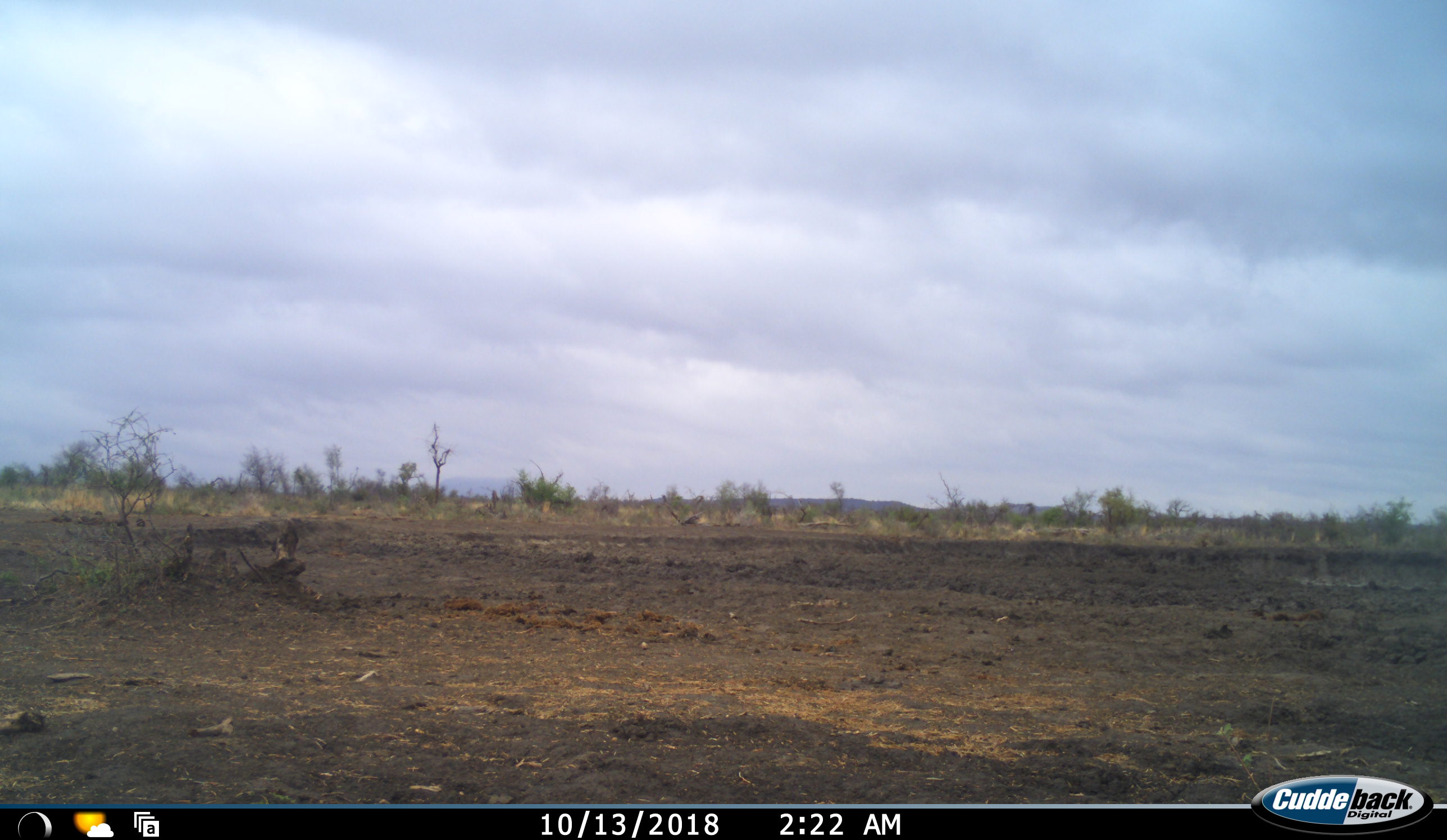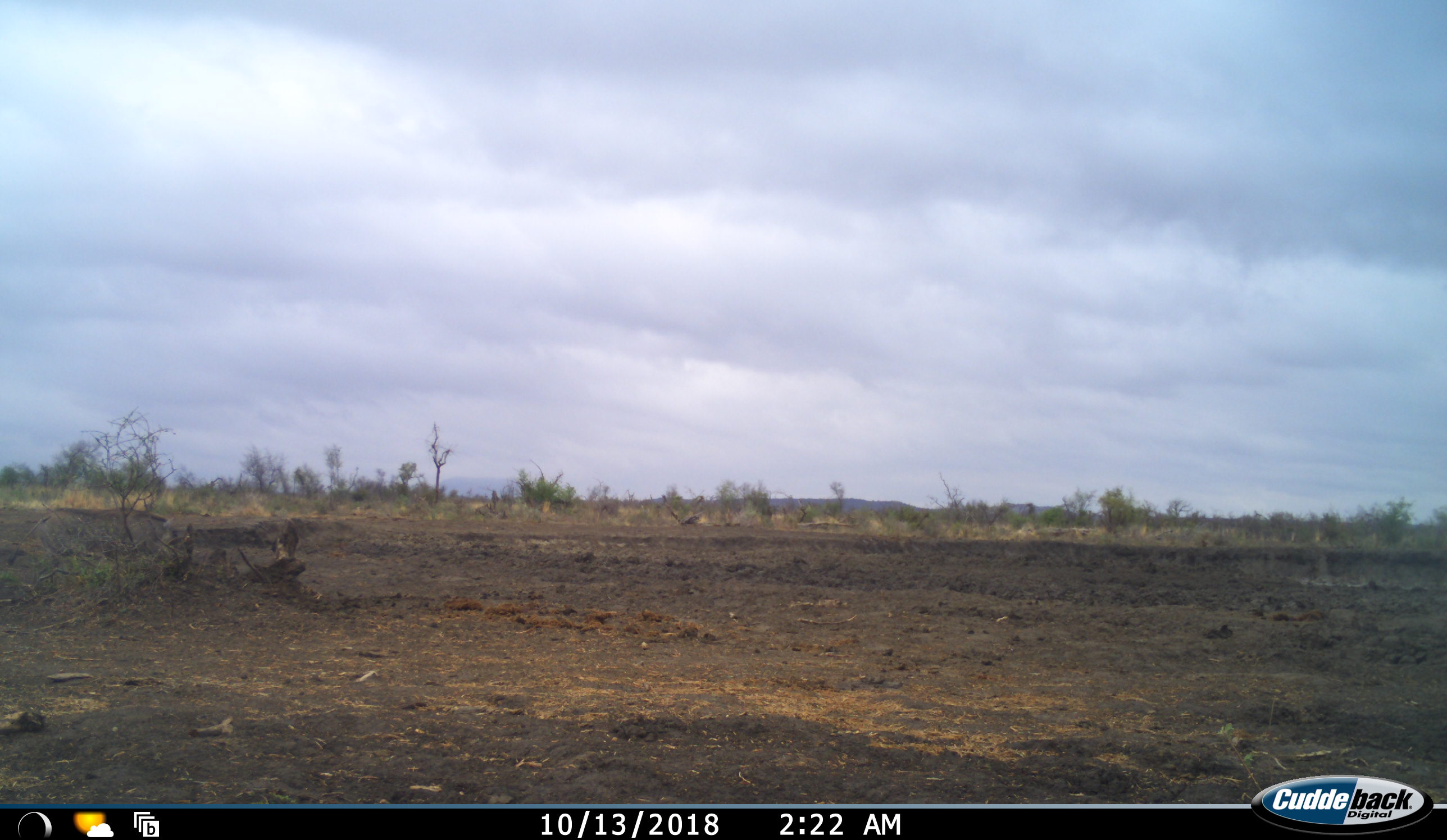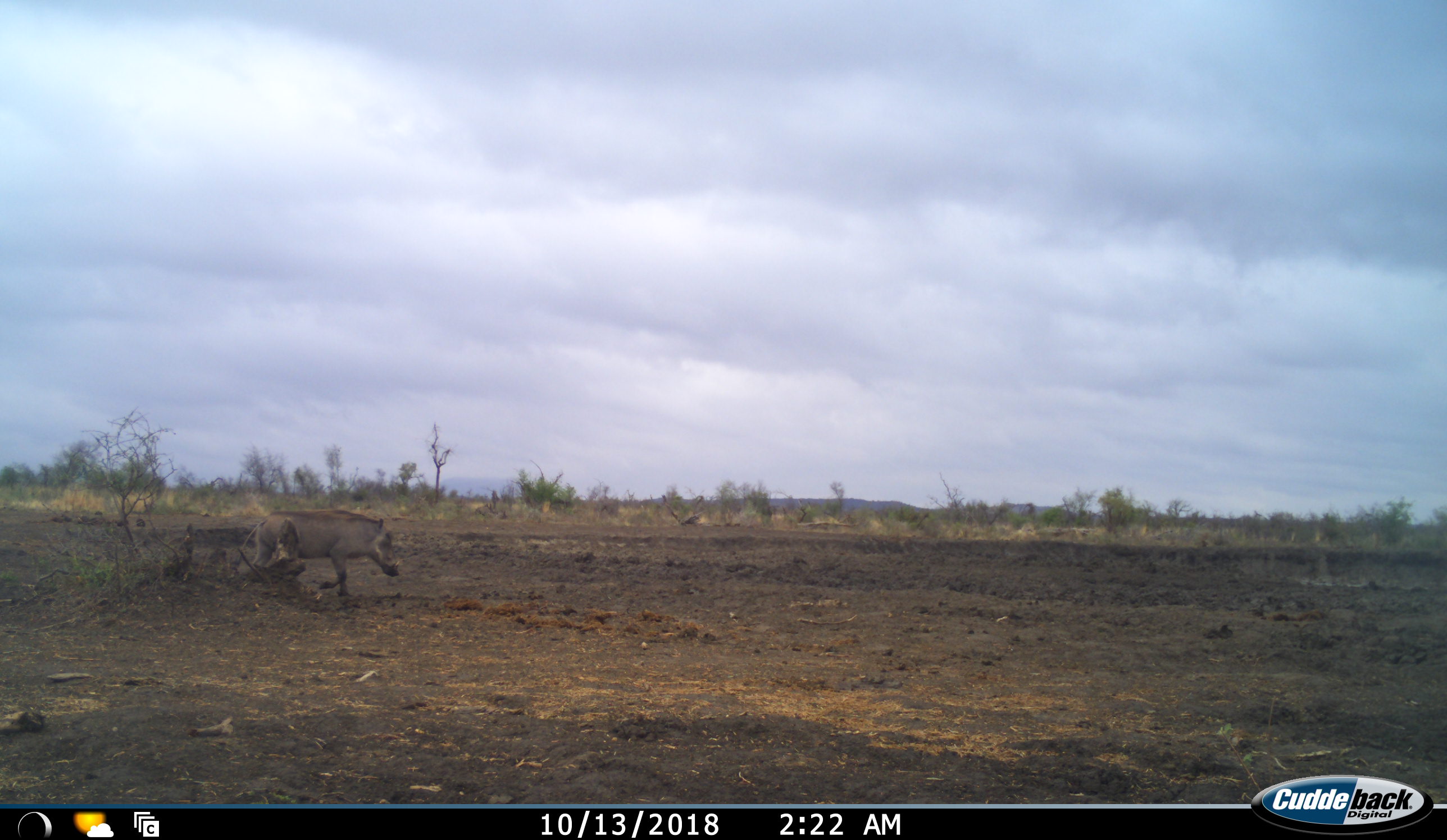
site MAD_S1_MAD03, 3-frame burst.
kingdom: Animalia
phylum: Chordata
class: Mammalia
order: Artiodactyla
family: Suidae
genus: Phacochoerus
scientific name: Phacochoerus africanus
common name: warthog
Warthog (Phacochoerus africanus), count 1. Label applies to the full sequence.